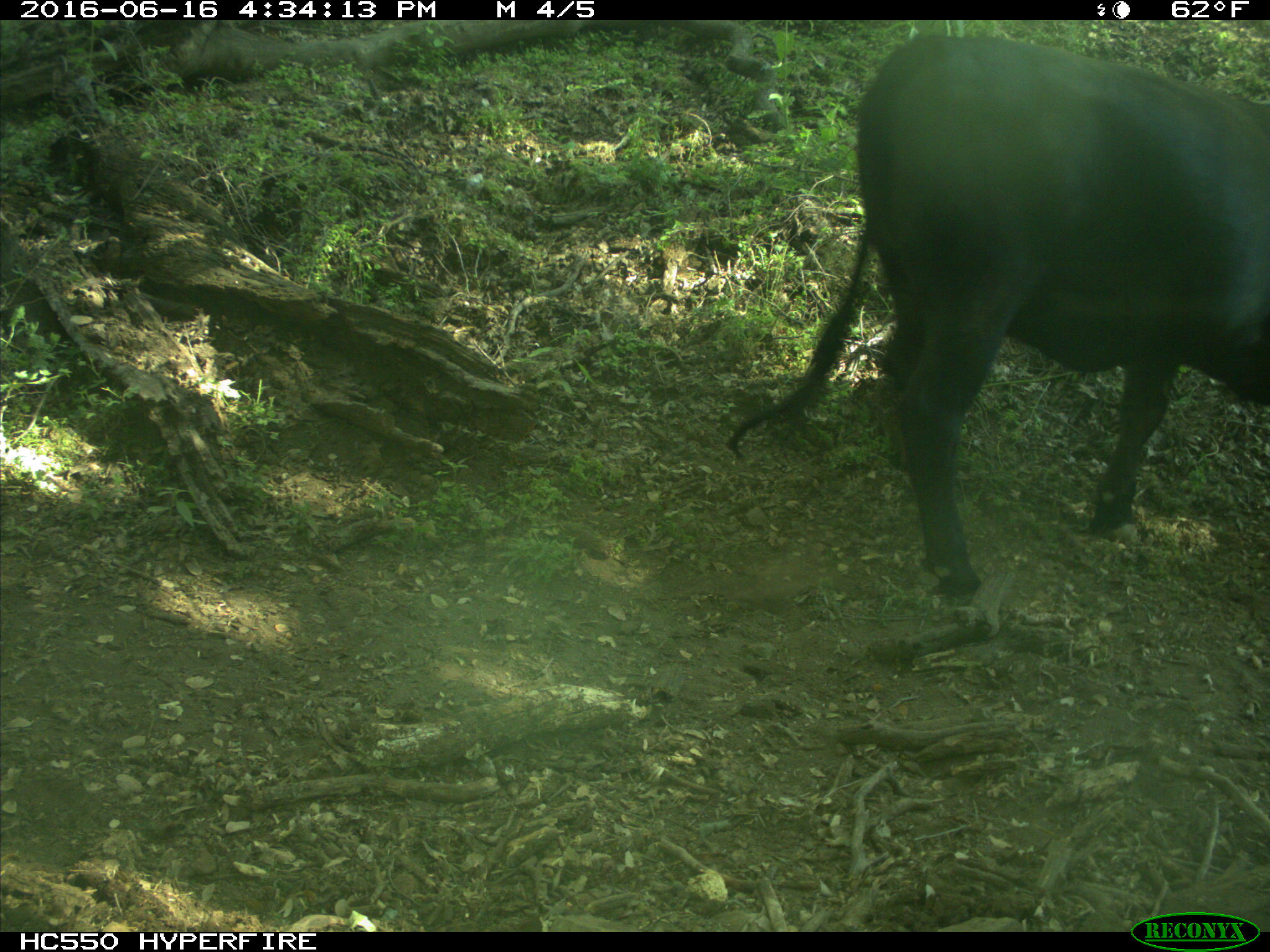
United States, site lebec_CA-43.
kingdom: Animalia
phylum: Chordata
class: Mammalia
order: Artiodactyla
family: Bovidae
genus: Bos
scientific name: Bos taurus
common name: domestic cow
Bos taurus (domestic cow).